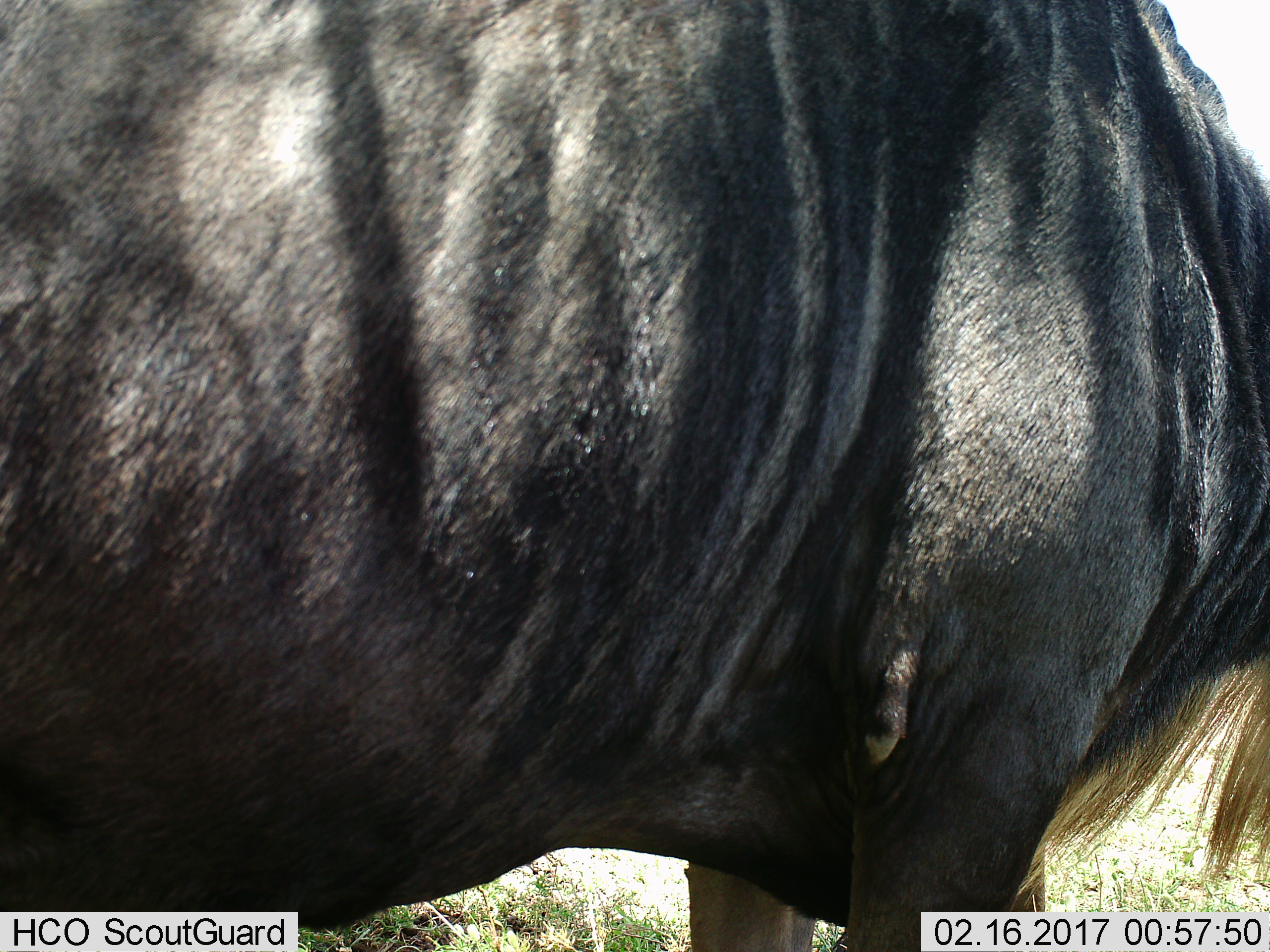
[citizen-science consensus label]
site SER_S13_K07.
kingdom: Animalia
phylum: Chordata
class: Mammalia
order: Artiodactyla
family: Bovidae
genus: Connochaetes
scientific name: Connochaetes taurinus taurinus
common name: blue wildebeest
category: wildebeestblue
Wildebeestblue (blue wildebeest) (Connochaetes taurinus taurinus), count 1. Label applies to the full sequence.